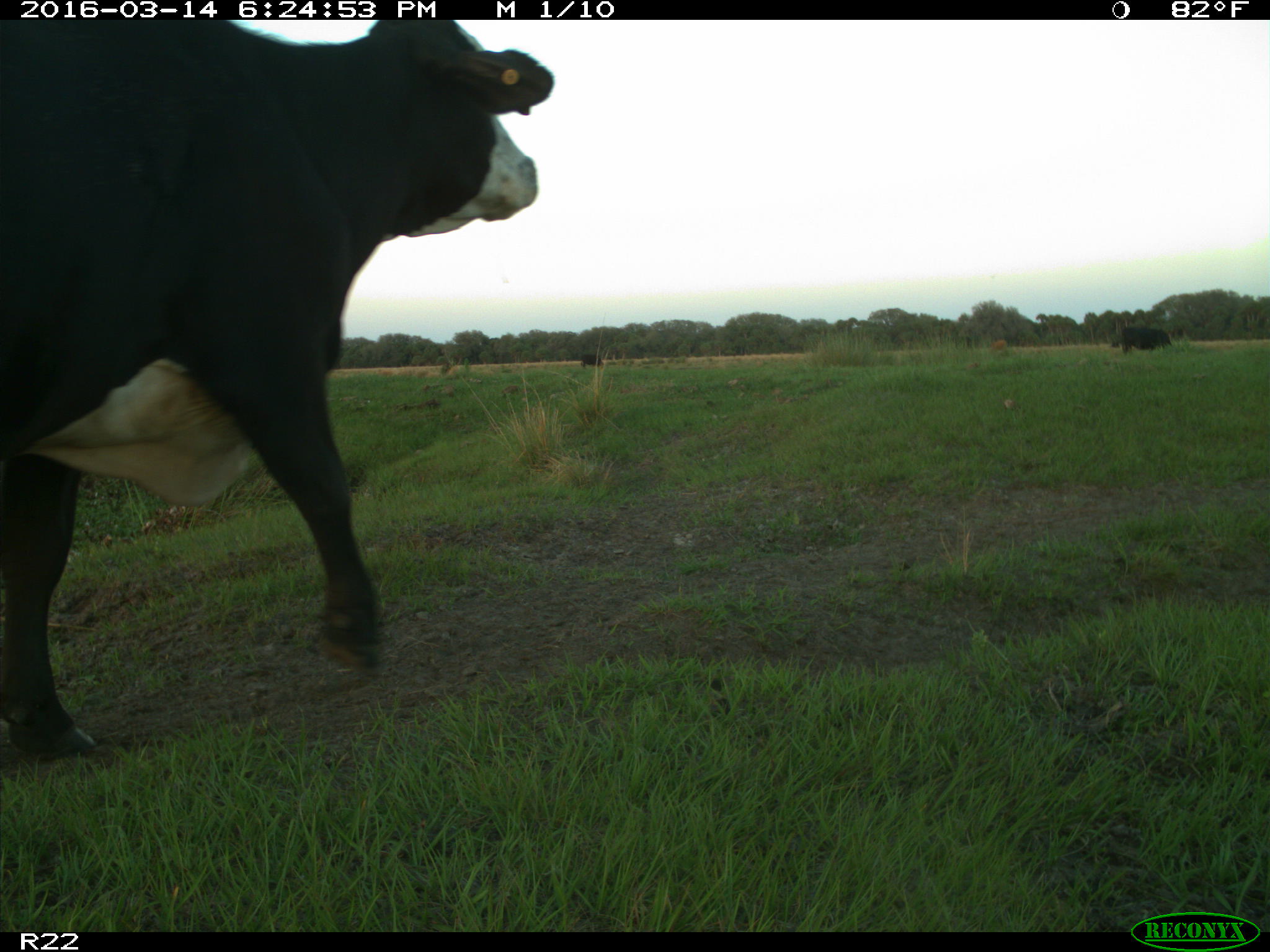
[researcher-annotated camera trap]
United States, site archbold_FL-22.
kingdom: Animalia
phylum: Chordata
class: Mammalia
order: Artiodactyla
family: Bovidae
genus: Bos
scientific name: Bos taurus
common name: domestic cow